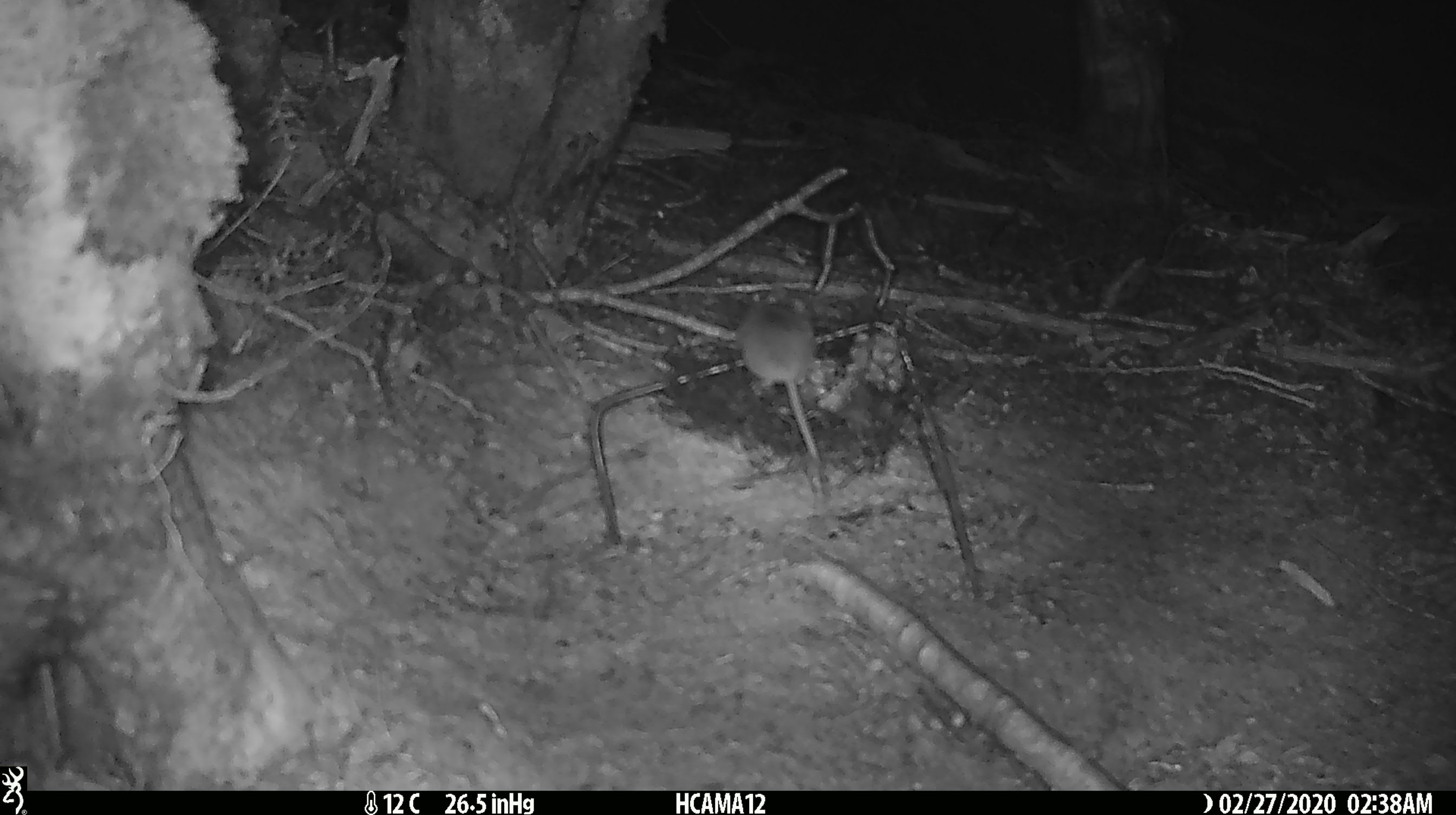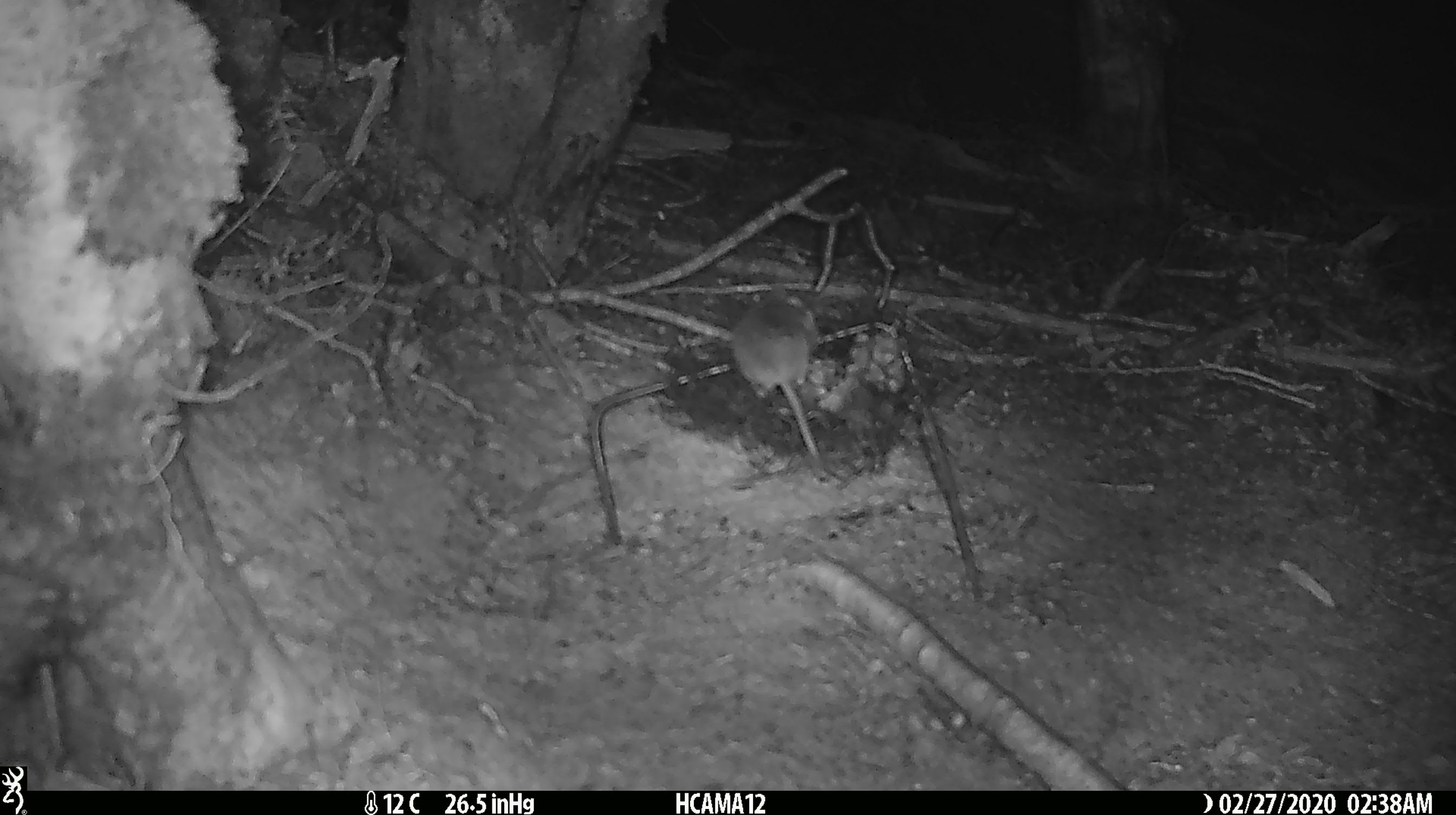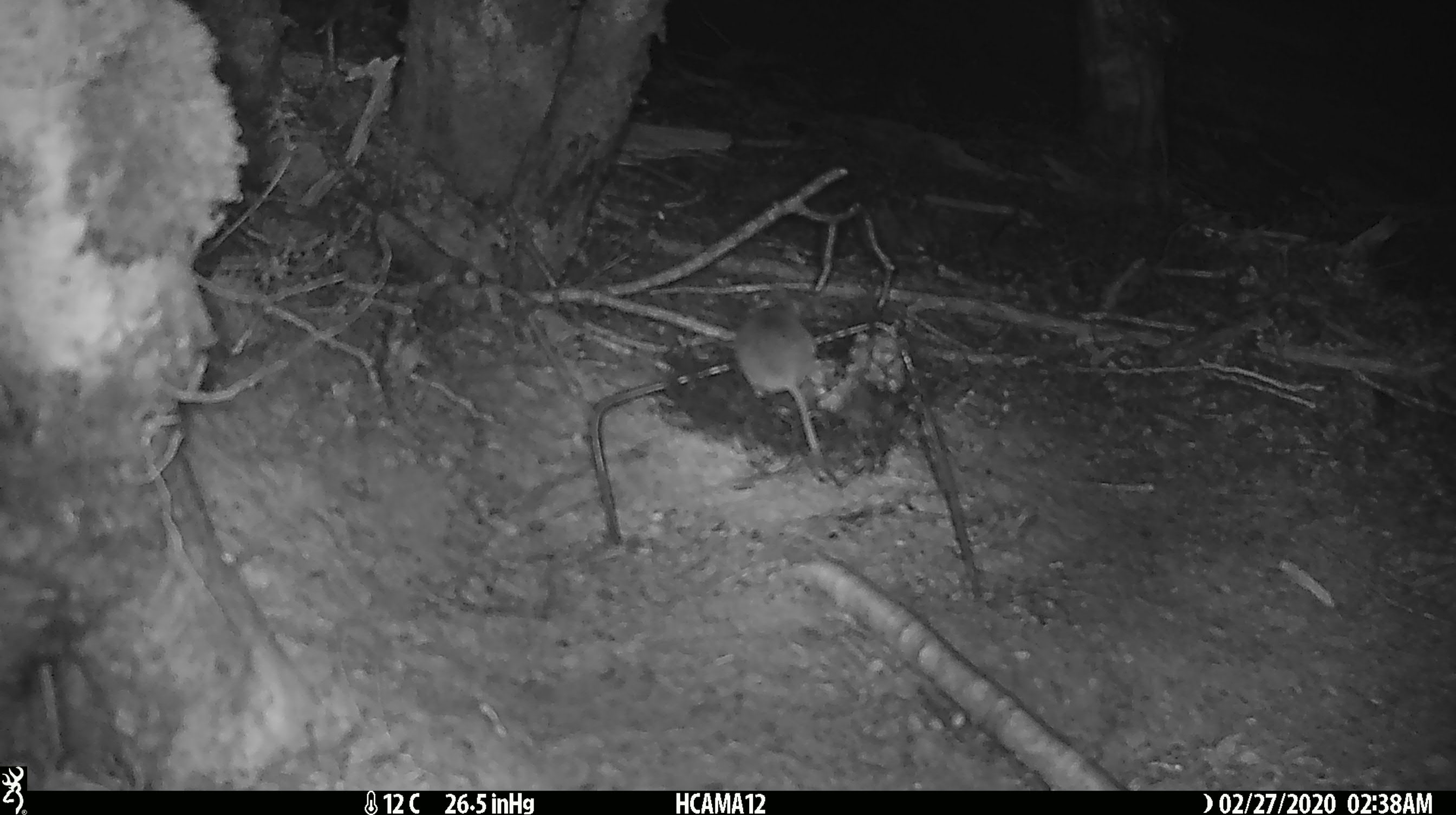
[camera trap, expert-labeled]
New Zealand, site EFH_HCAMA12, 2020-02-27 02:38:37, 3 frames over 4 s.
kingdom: Animalia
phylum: Chordata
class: Mammalia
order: Rodentia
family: Muridae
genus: Mus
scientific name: Mus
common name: mouse